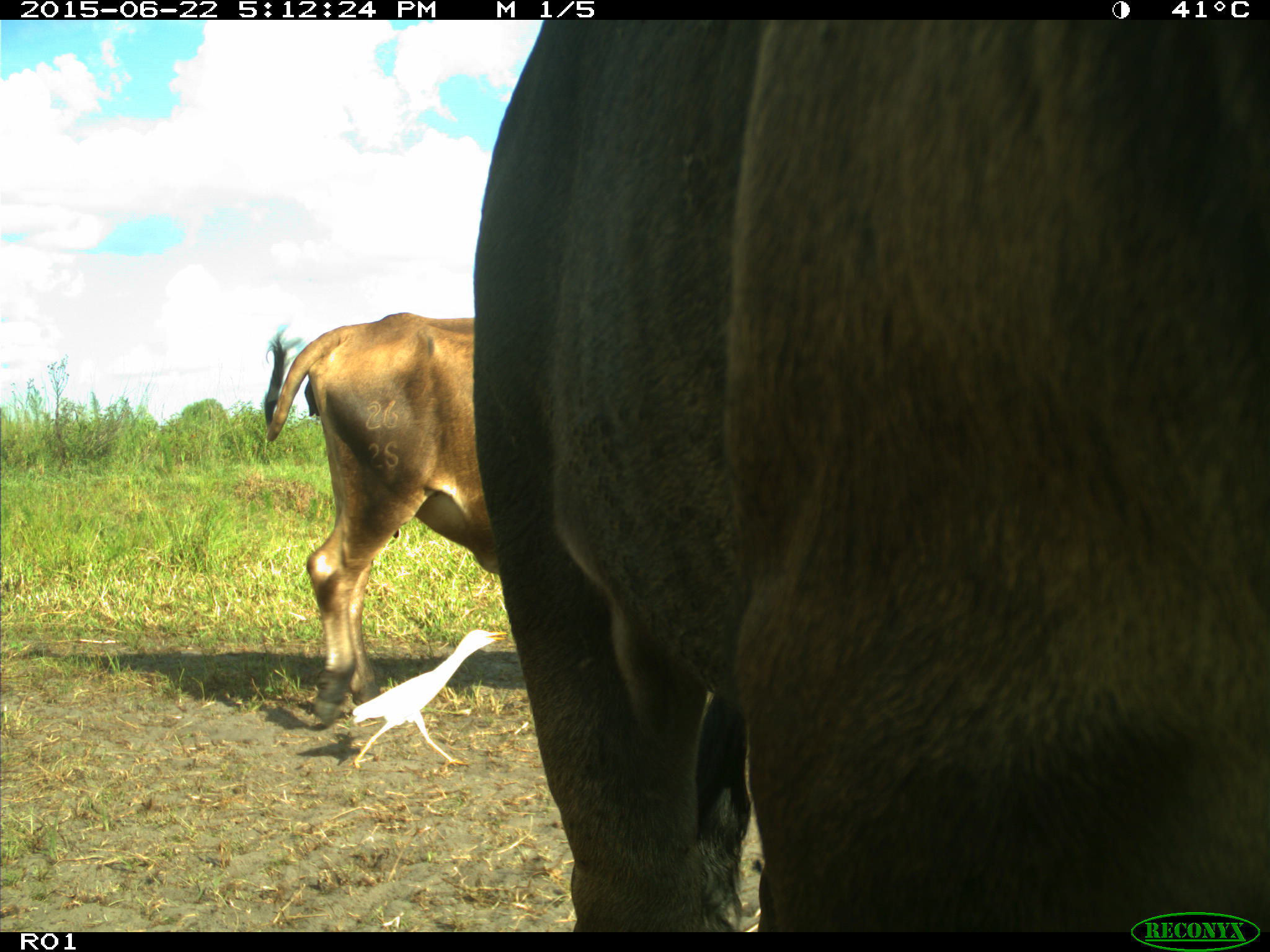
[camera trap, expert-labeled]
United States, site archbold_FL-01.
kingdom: Animalia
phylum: Chordata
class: Mammalia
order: Artiodactyla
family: Bovidae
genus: Bos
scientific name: Bos taurus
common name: domestic cow